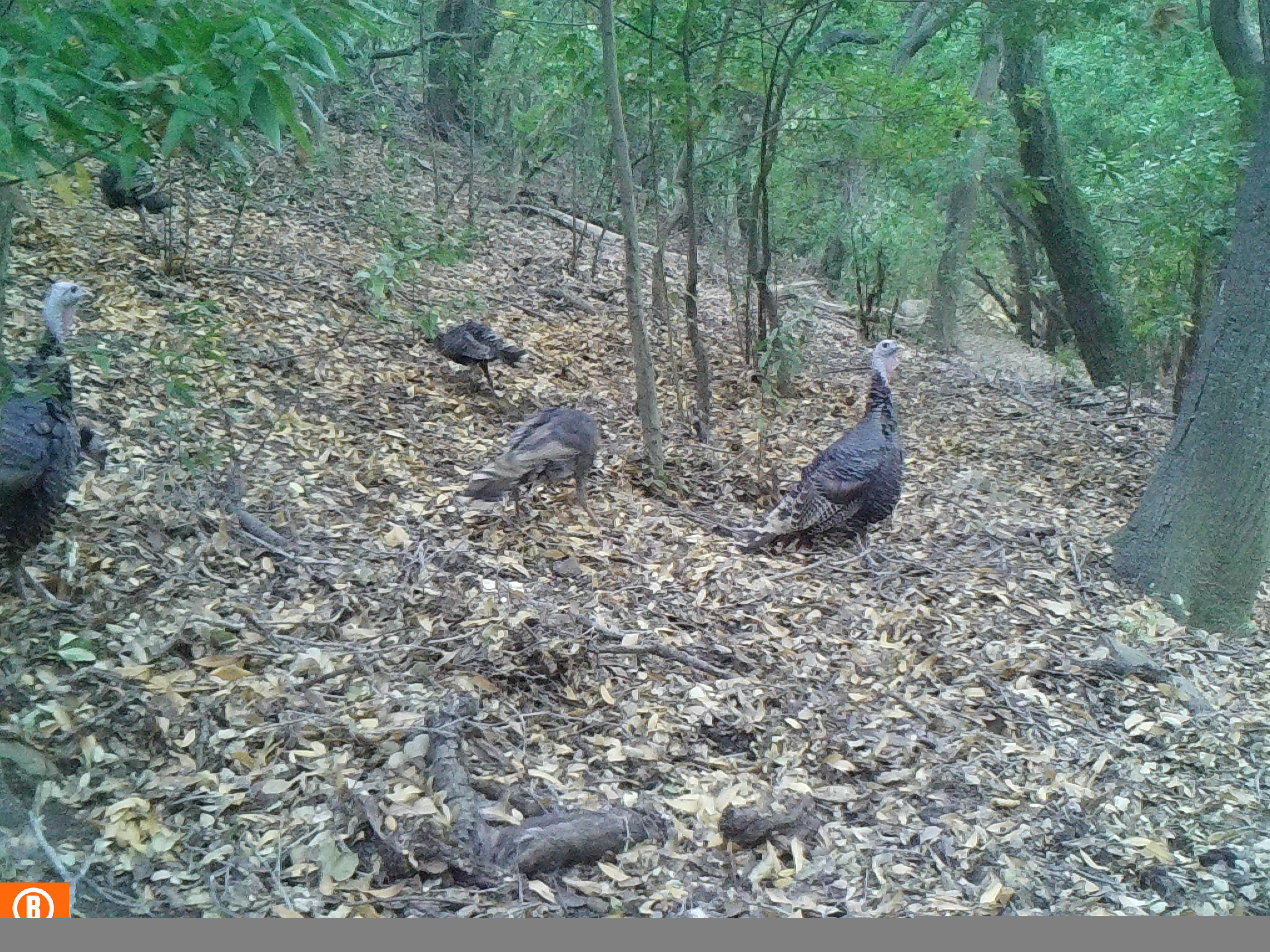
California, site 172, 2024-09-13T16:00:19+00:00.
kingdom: Animalia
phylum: Chordata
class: Aves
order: Galliformes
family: Phasianidae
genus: Meleagris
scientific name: Meleagris gallopavo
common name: turkey